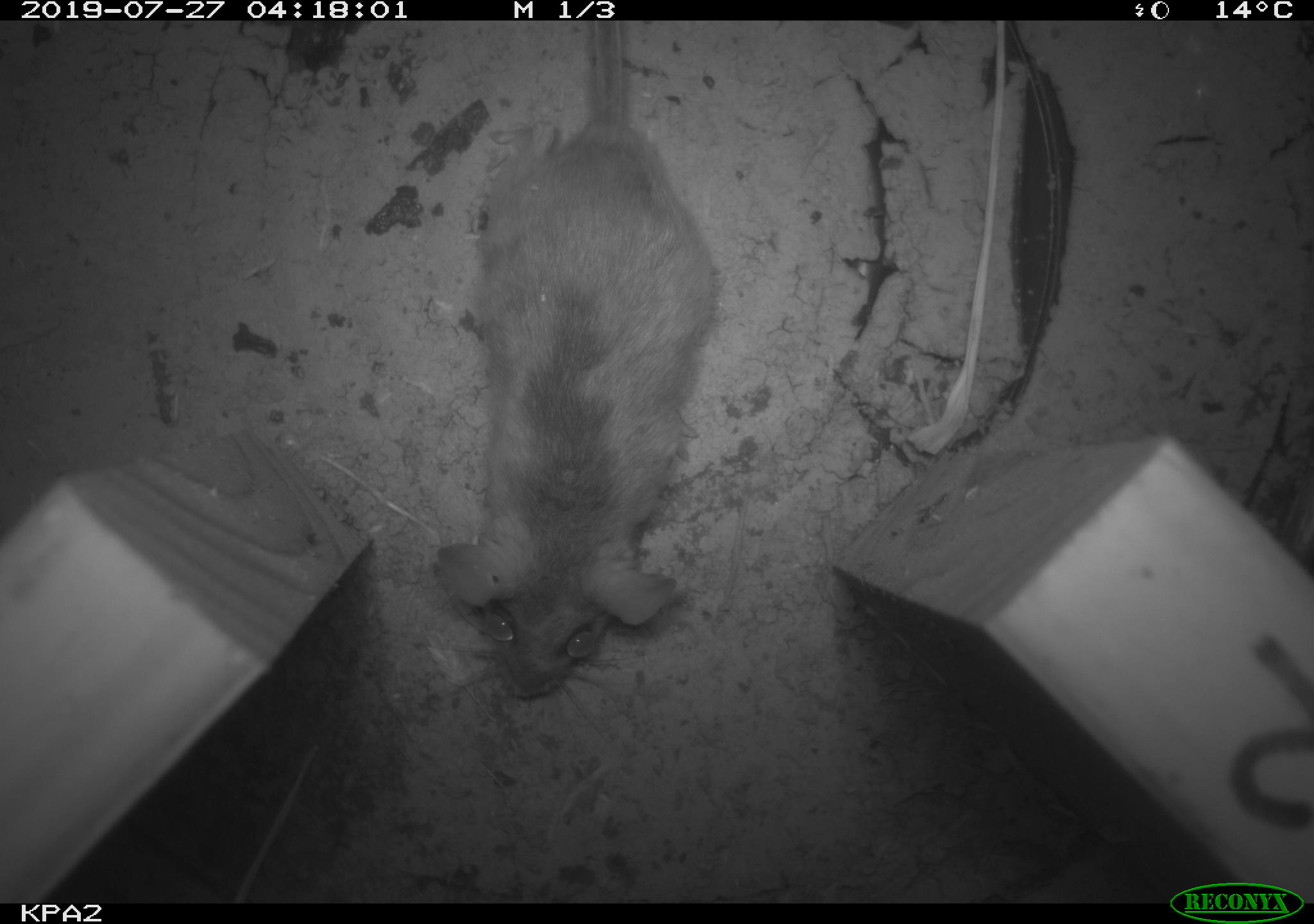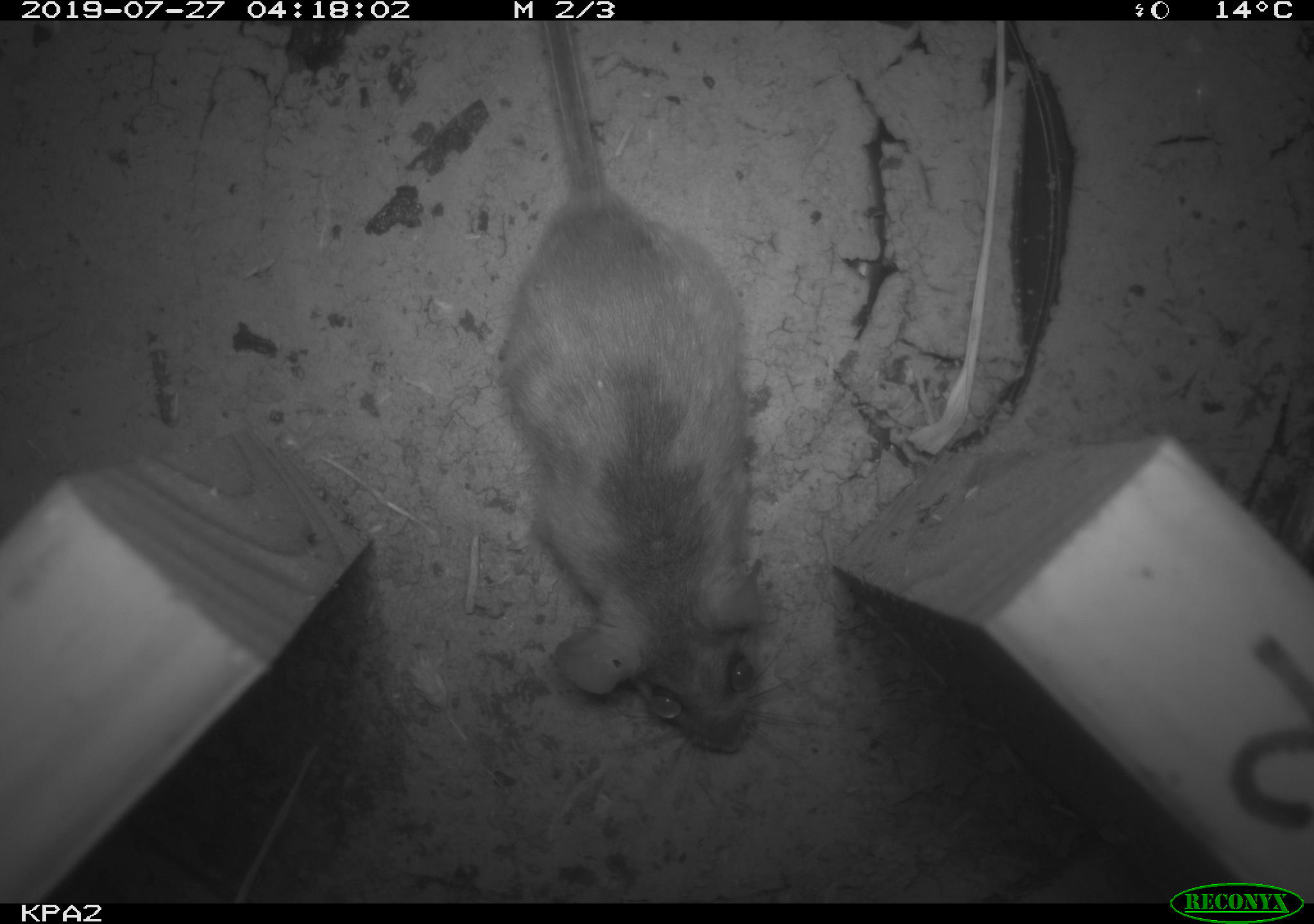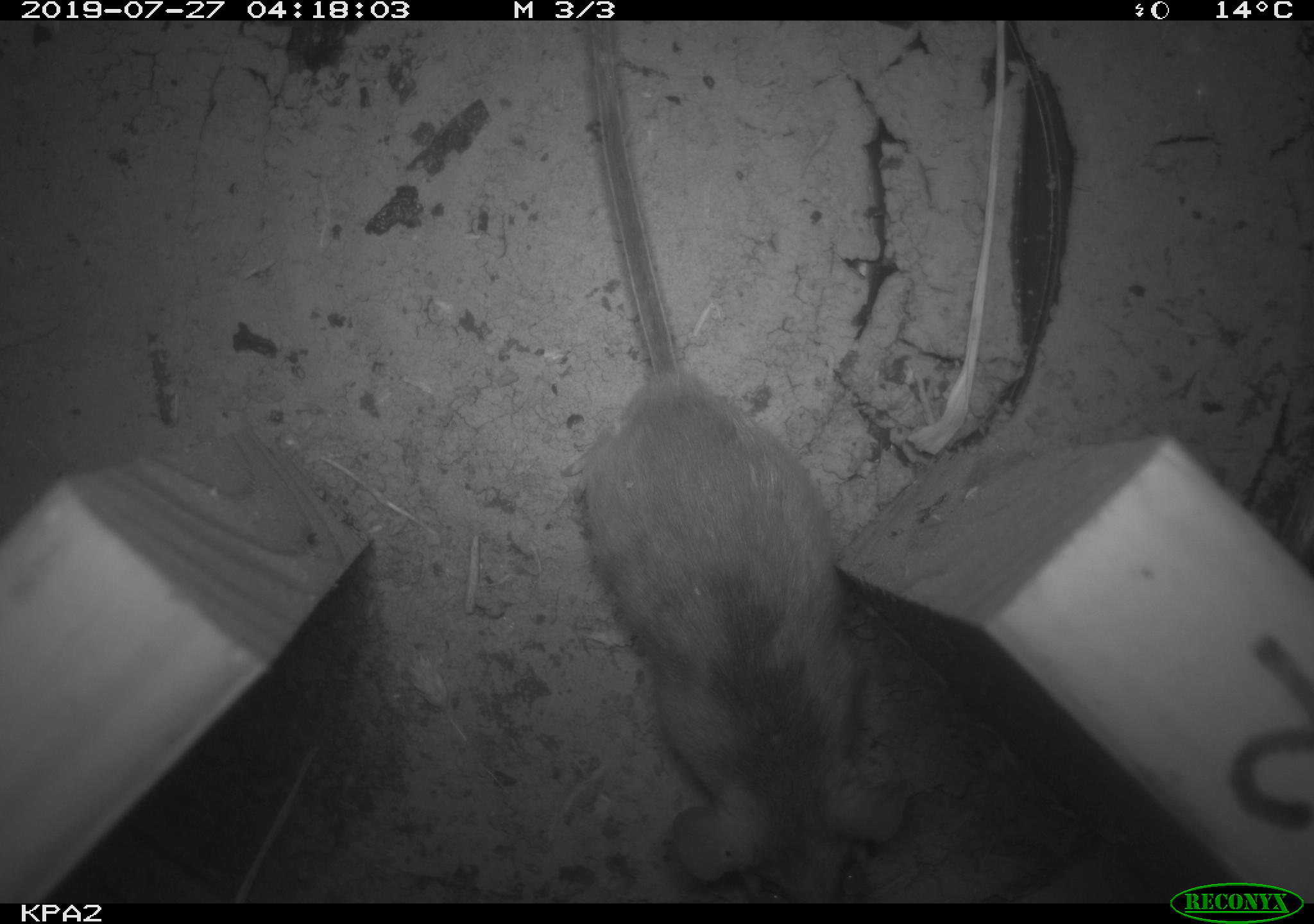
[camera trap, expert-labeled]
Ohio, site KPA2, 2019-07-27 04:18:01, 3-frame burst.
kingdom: Animalia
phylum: Chordata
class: Mammalia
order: Rodentia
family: Cricetidae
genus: Peromyscus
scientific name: Peromyscus leucopus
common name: white-footed mouse